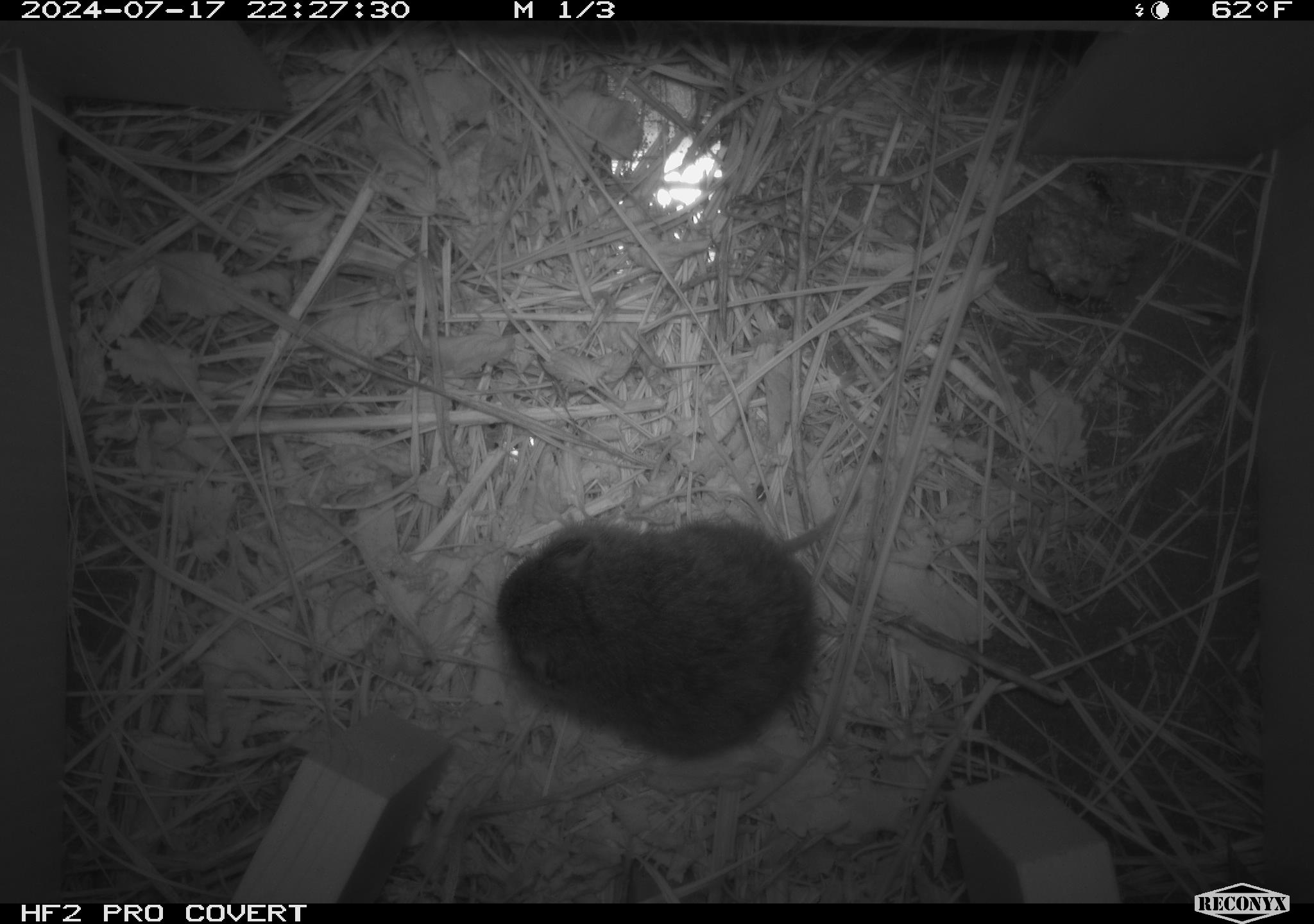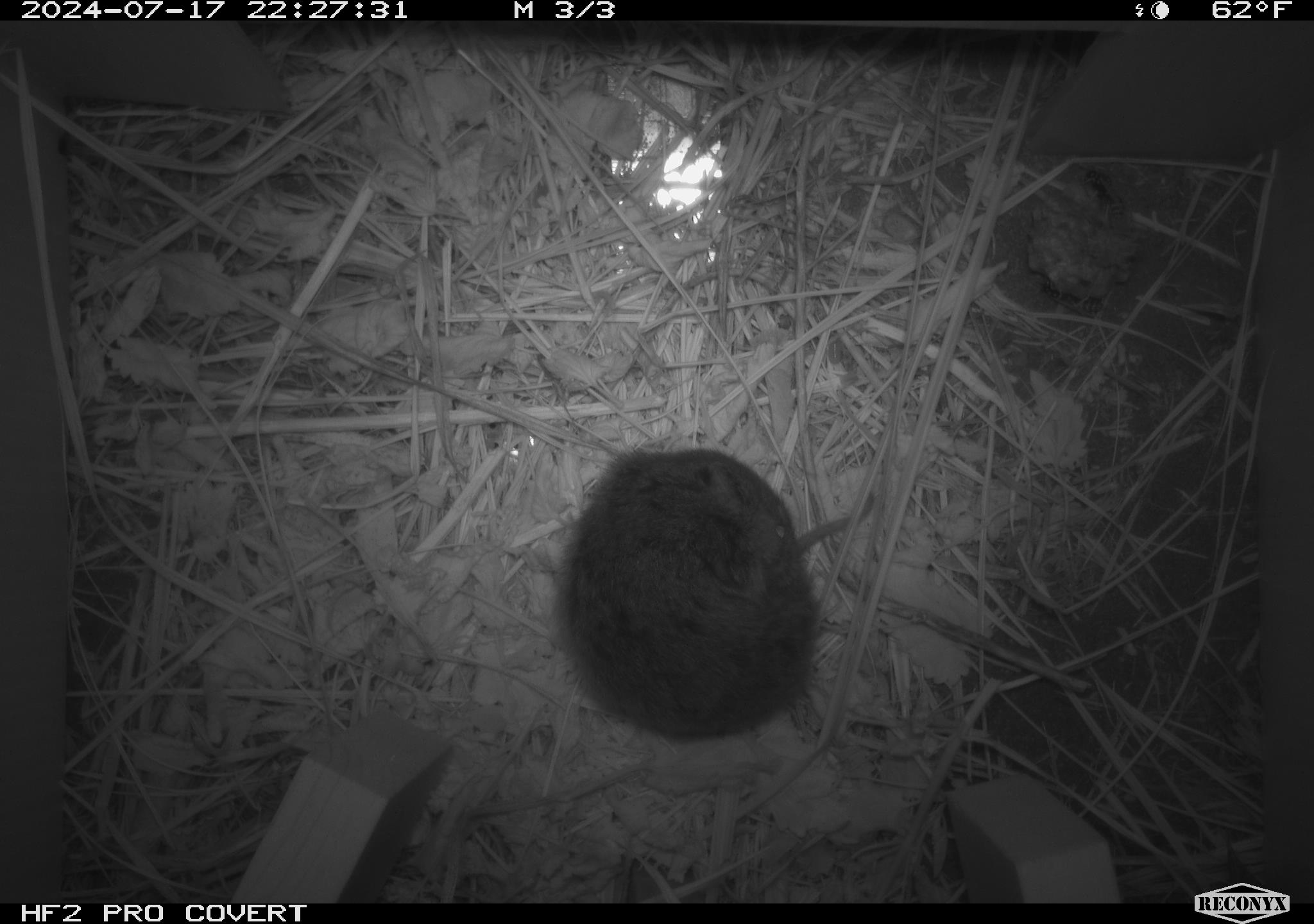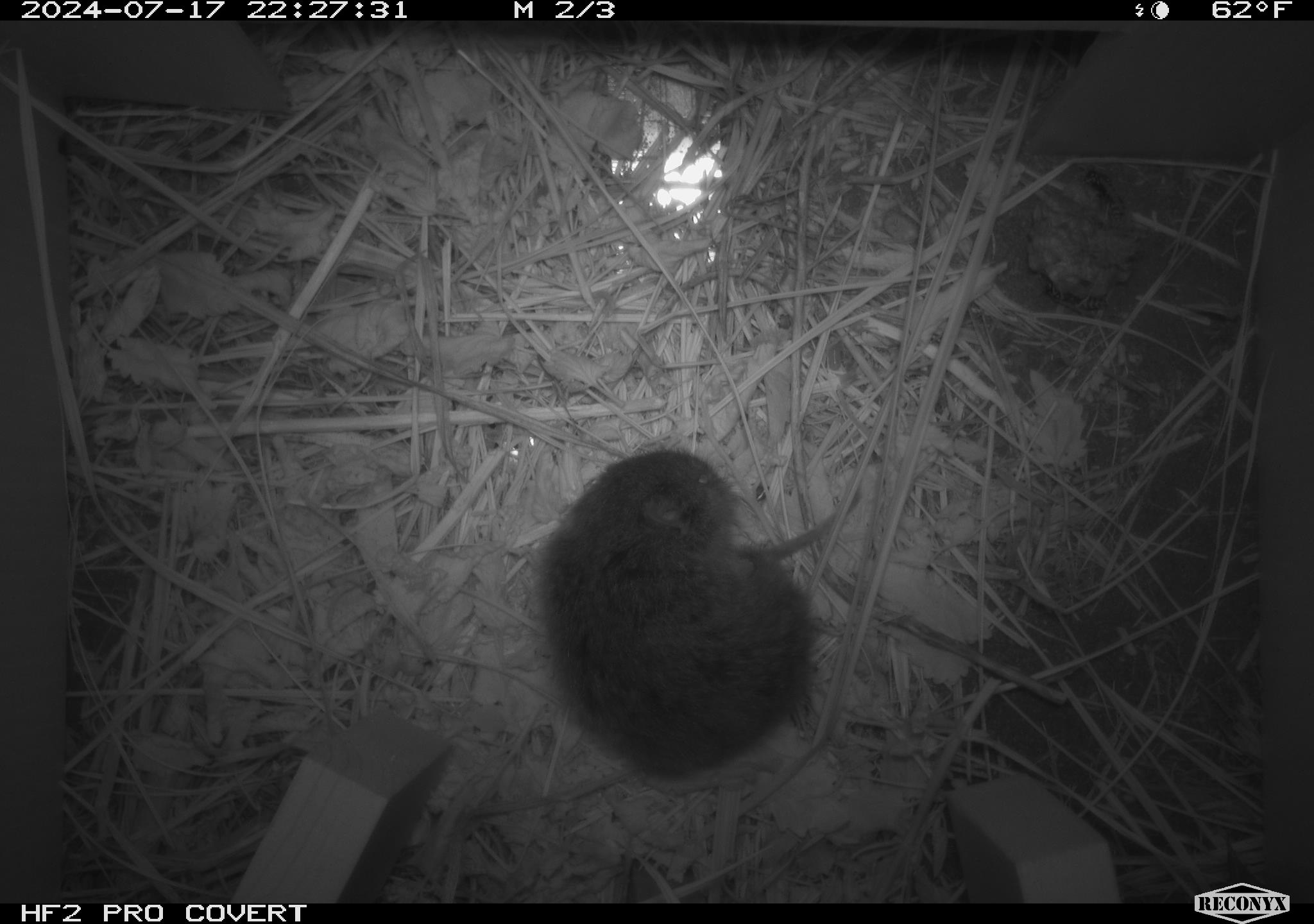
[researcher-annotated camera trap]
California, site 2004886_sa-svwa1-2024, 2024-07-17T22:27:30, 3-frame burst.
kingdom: Animalia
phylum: Arthropoda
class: Insecta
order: Hymenoptera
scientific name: Hymenoptera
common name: ants, bees, wasps, and sawflies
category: hymenoptera order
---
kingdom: Animalia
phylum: Chordata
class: Mammalia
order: Rodentia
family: Cricetidae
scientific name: Arvicolinae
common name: voles, lemmings, and muskrats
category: arvicolinae subfamily